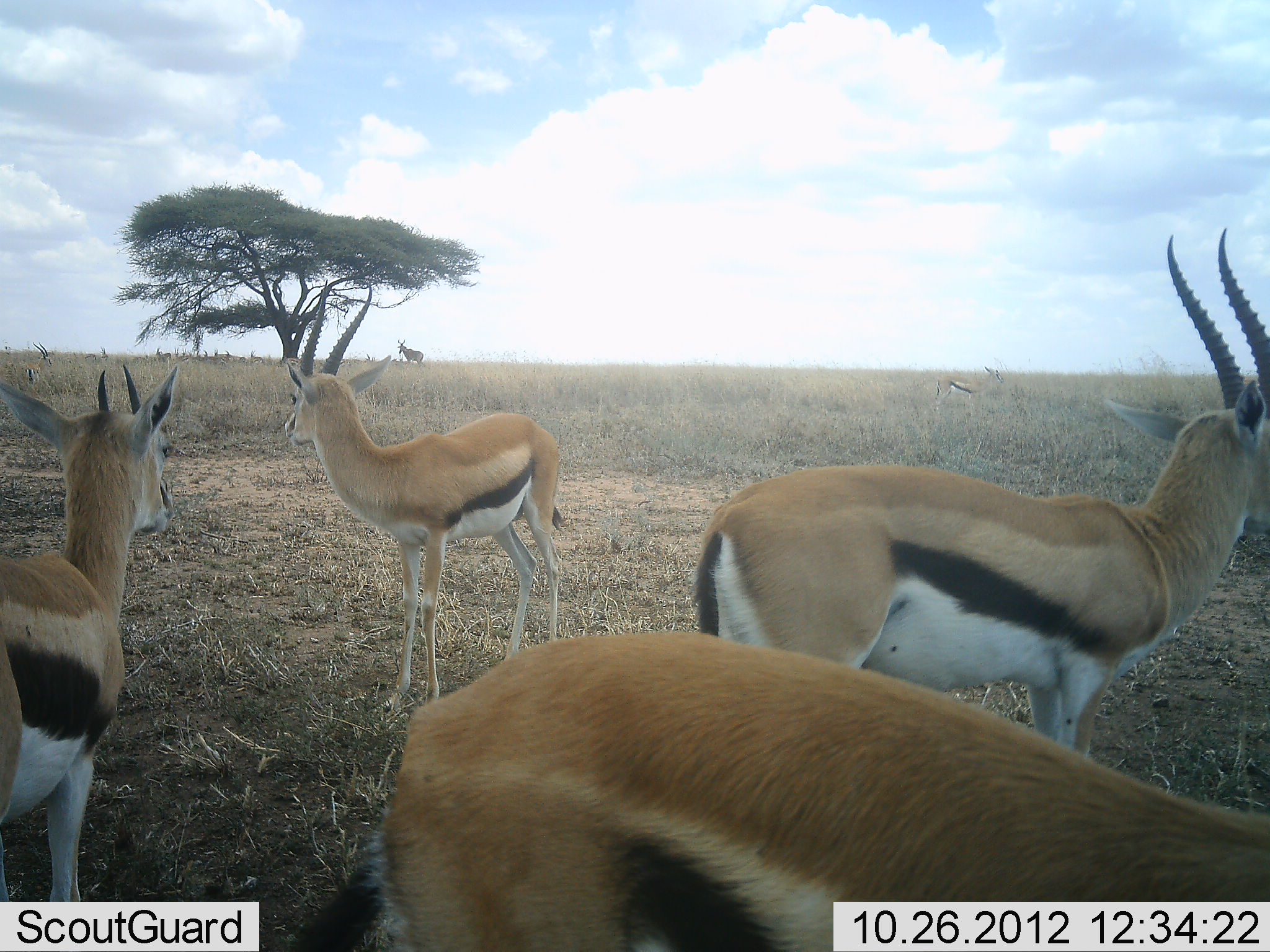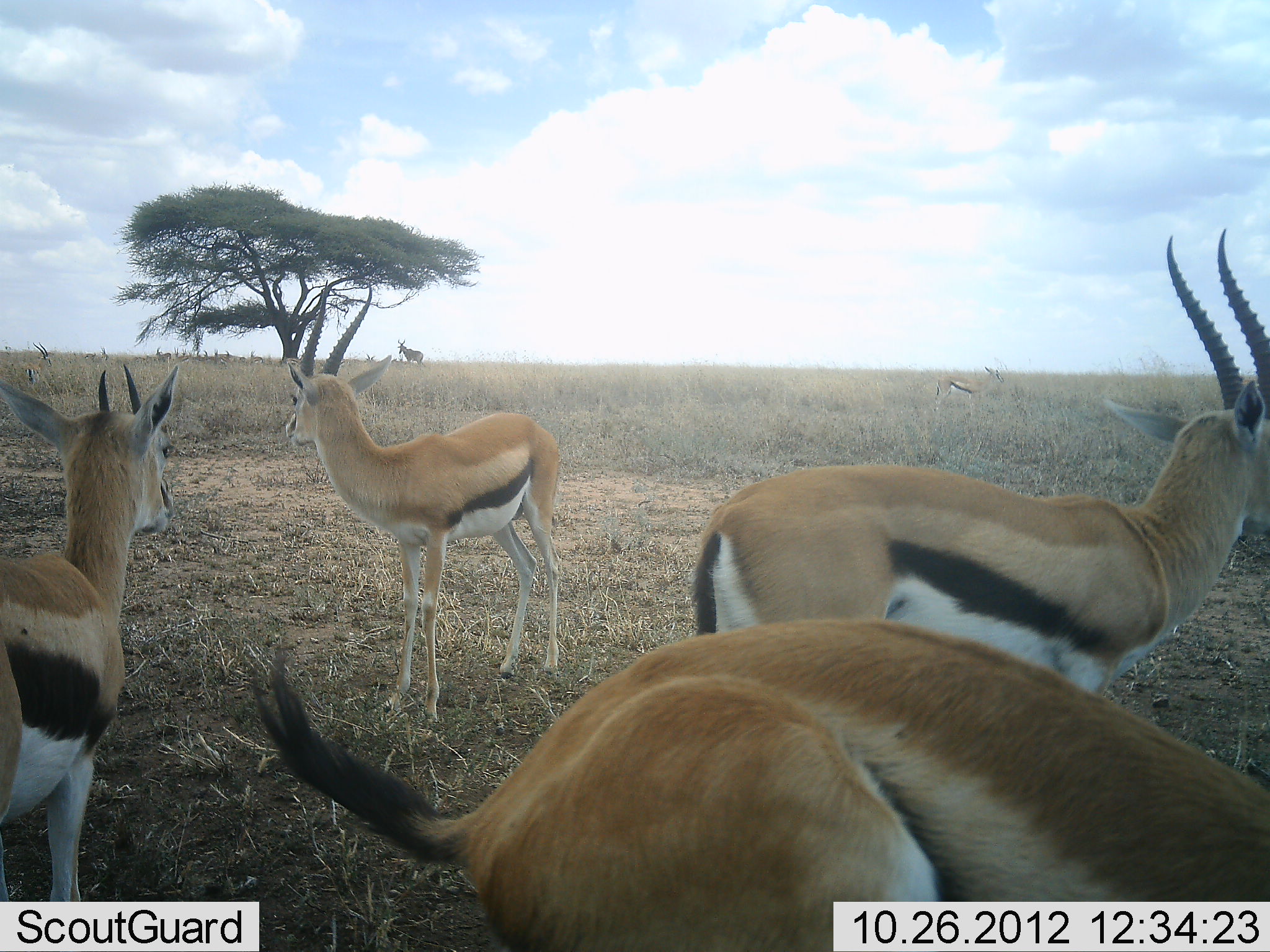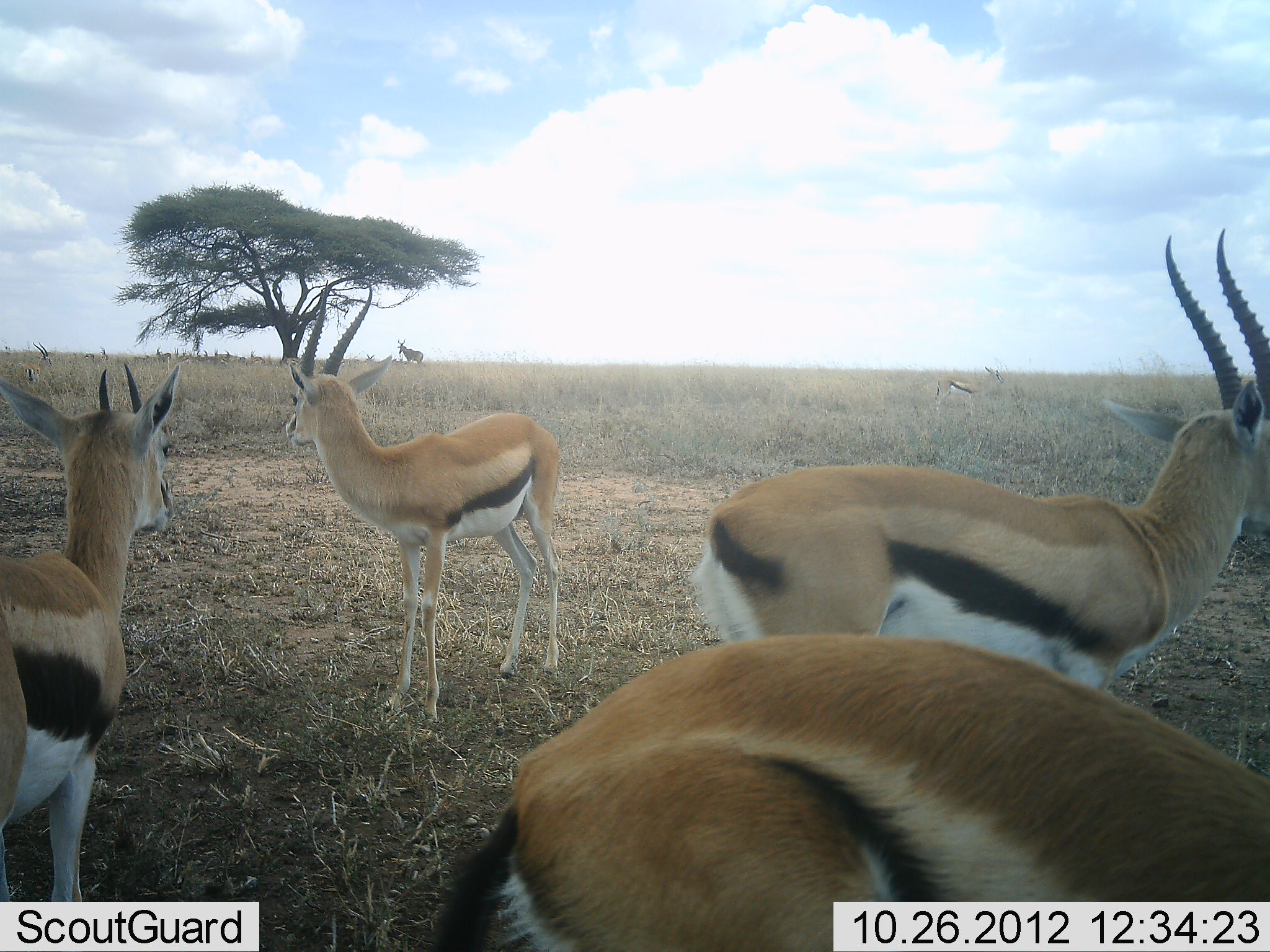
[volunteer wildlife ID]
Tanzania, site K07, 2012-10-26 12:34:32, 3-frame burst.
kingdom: Animalia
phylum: Chordata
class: Mammalia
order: Artiodactyla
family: Bovidae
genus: Eudorcas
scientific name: Eudorcas thomsonii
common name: thomson's gazelle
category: gazellethomsons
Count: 5.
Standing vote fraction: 92%.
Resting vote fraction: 0%.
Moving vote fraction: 15%.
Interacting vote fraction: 8%.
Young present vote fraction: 0%.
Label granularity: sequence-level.